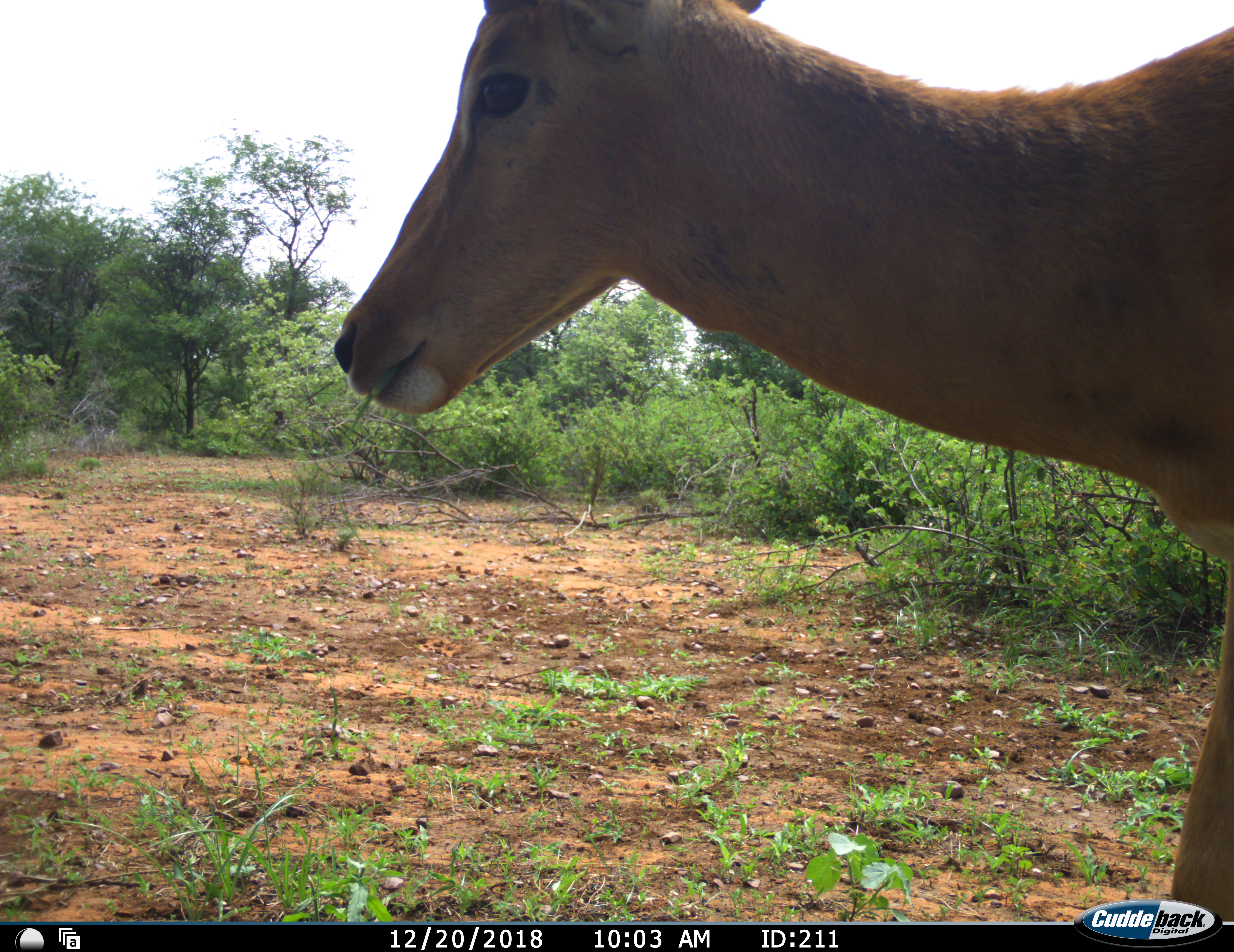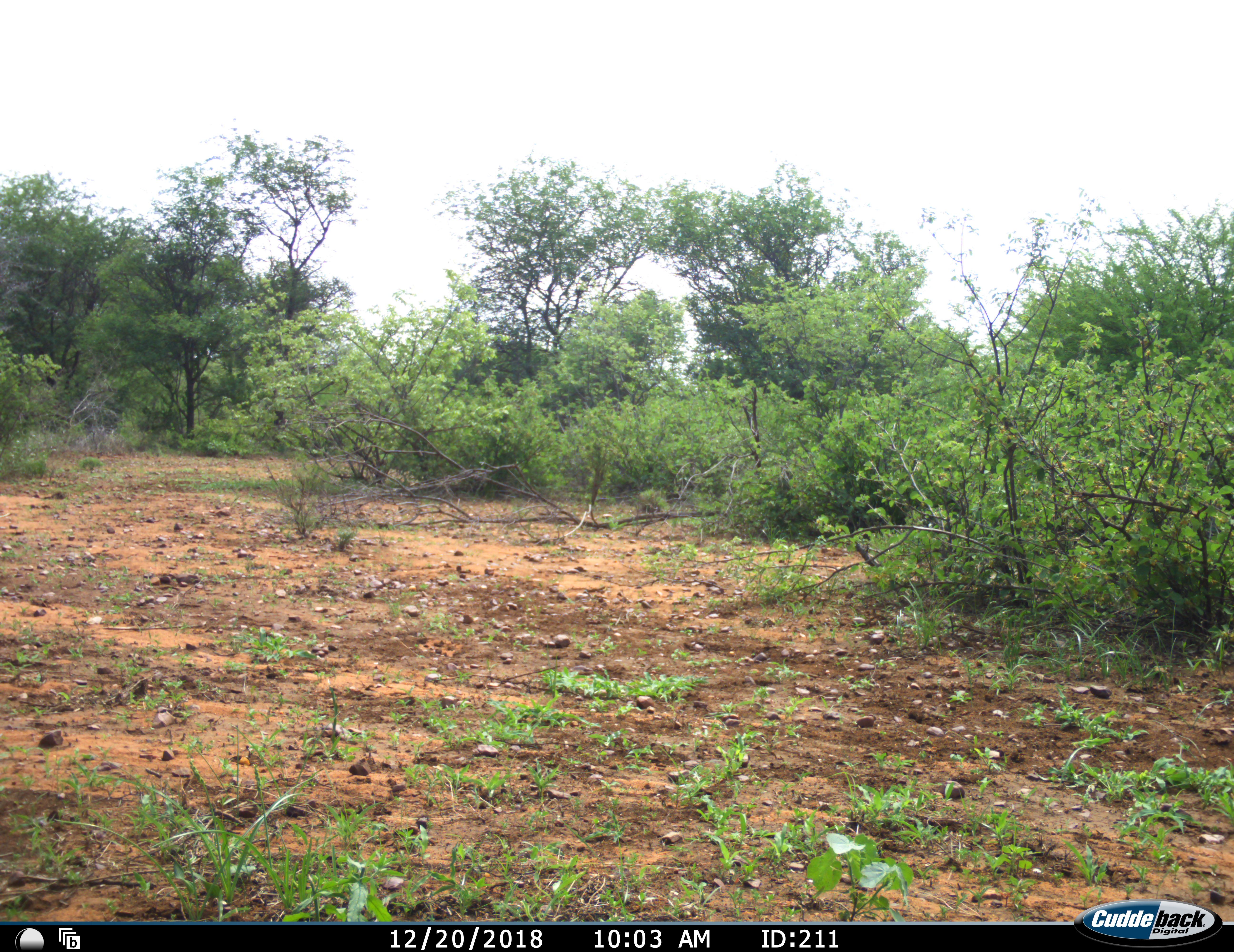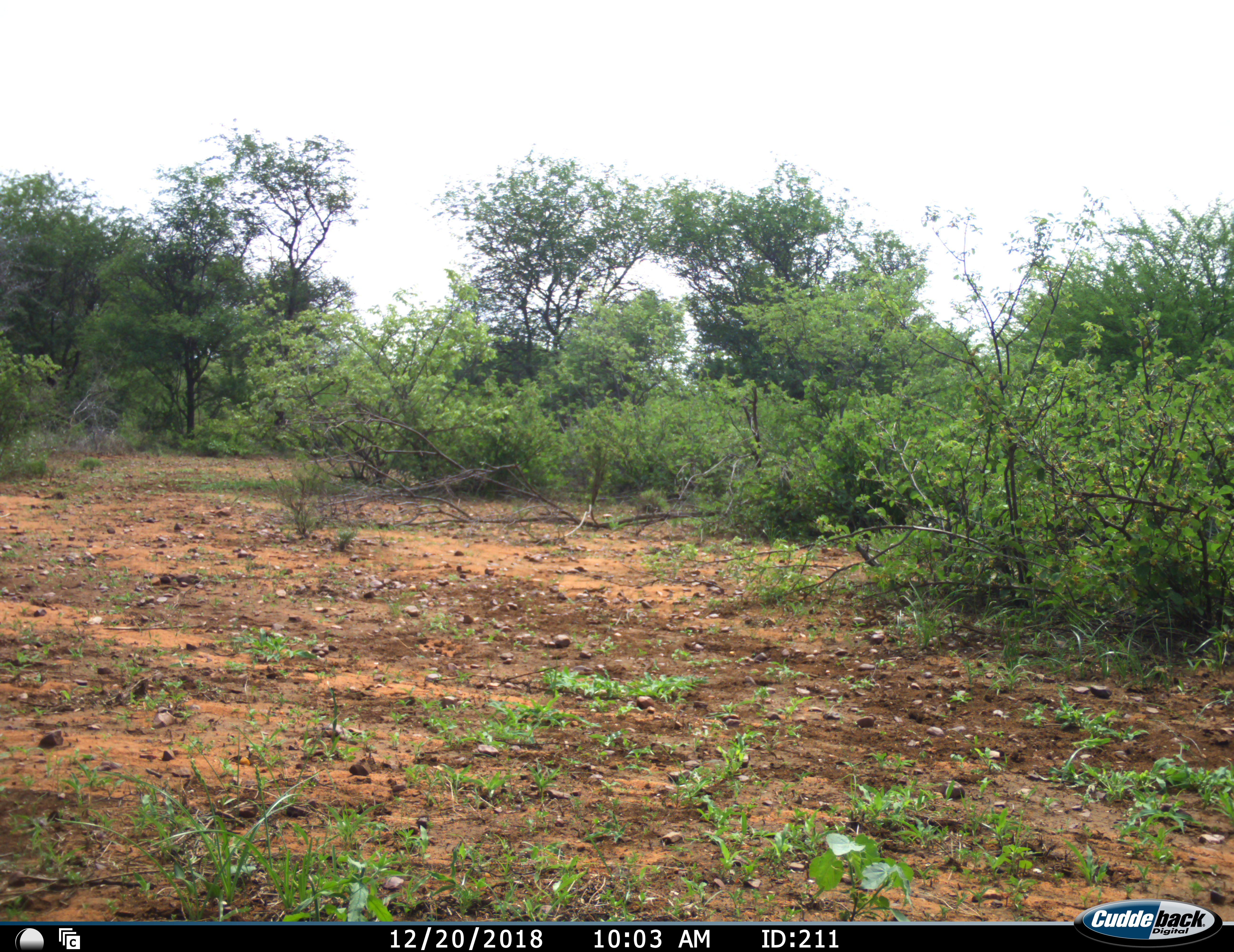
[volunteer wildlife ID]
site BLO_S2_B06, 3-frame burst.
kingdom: Animalia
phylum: Chordata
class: Mammalia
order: Artiodactyla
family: Bovidae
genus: Aepyceros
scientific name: Aepyceros melampus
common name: impala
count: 1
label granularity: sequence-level